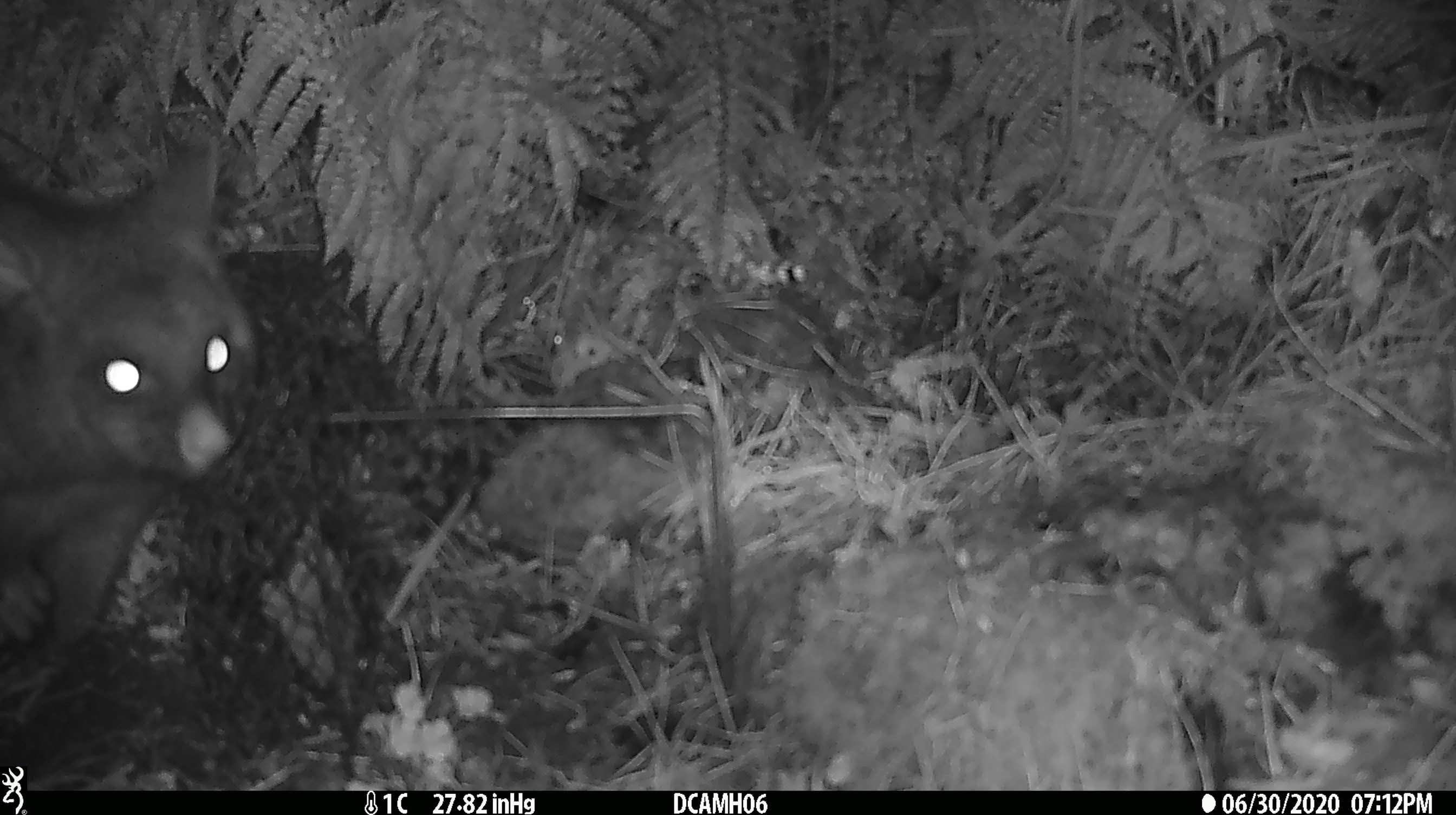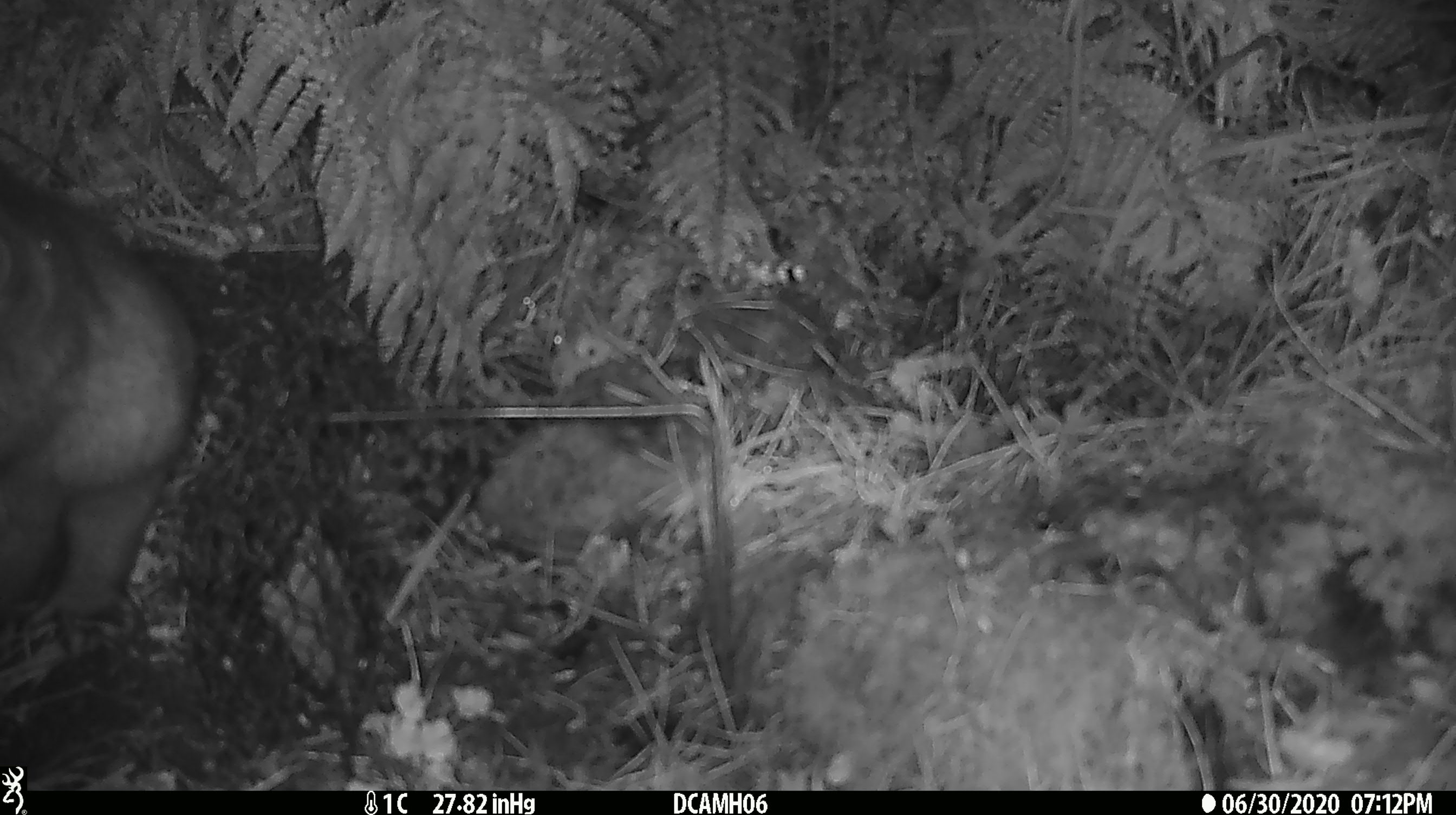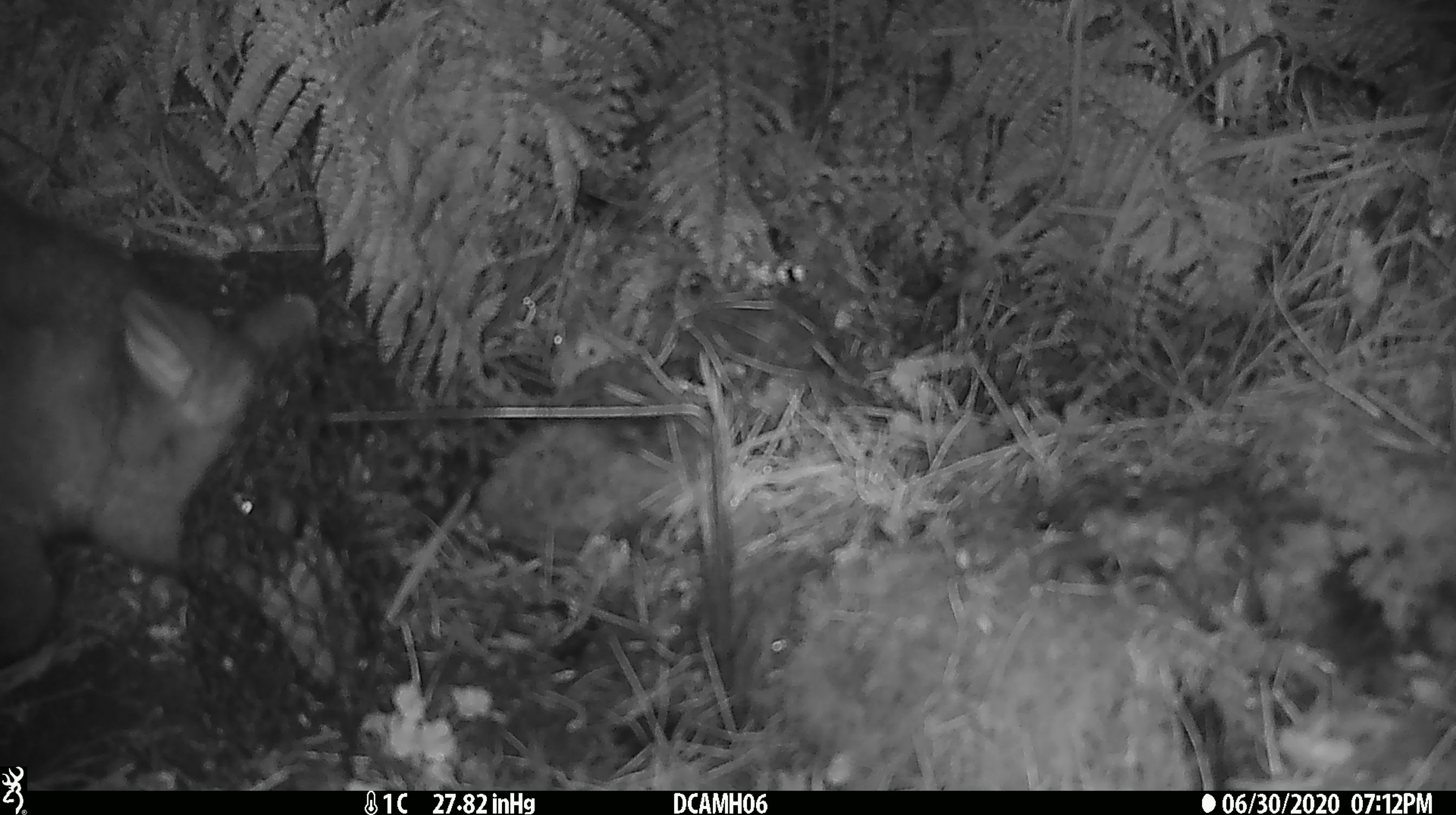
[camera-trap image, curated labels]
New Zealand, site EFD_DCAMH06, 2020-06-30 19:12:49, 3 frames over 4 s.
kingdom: Animalia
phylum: Chordata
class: Mammalia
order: Diprotodontia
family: Phalangeridae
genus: Trichosurus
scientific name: Trichosurus vulpecula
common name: common brushtail possum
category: possum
Possum (common brushtail possum) (Trichosurus vulpecula).